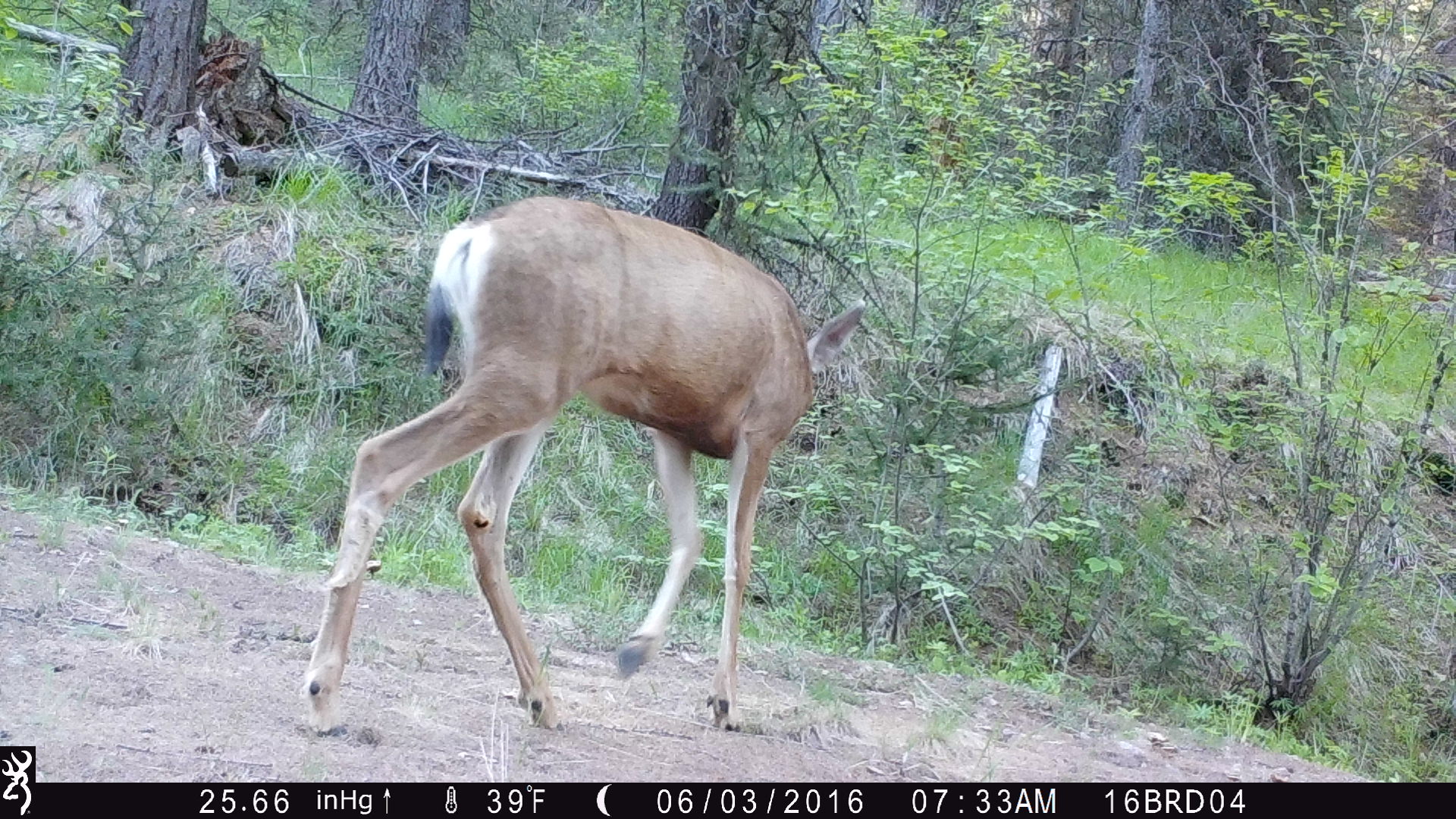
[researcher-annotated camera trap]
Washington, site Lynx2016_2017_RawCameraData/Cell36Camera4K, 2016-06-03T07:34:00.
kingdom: Animalia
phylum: Chordata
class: Mammalia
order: Artiodactyla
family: Cervidae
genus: Odocoileus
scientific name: Odocoileus hemionus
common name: mule deer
Odocoileus hemionus (mule deer). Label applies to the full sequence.